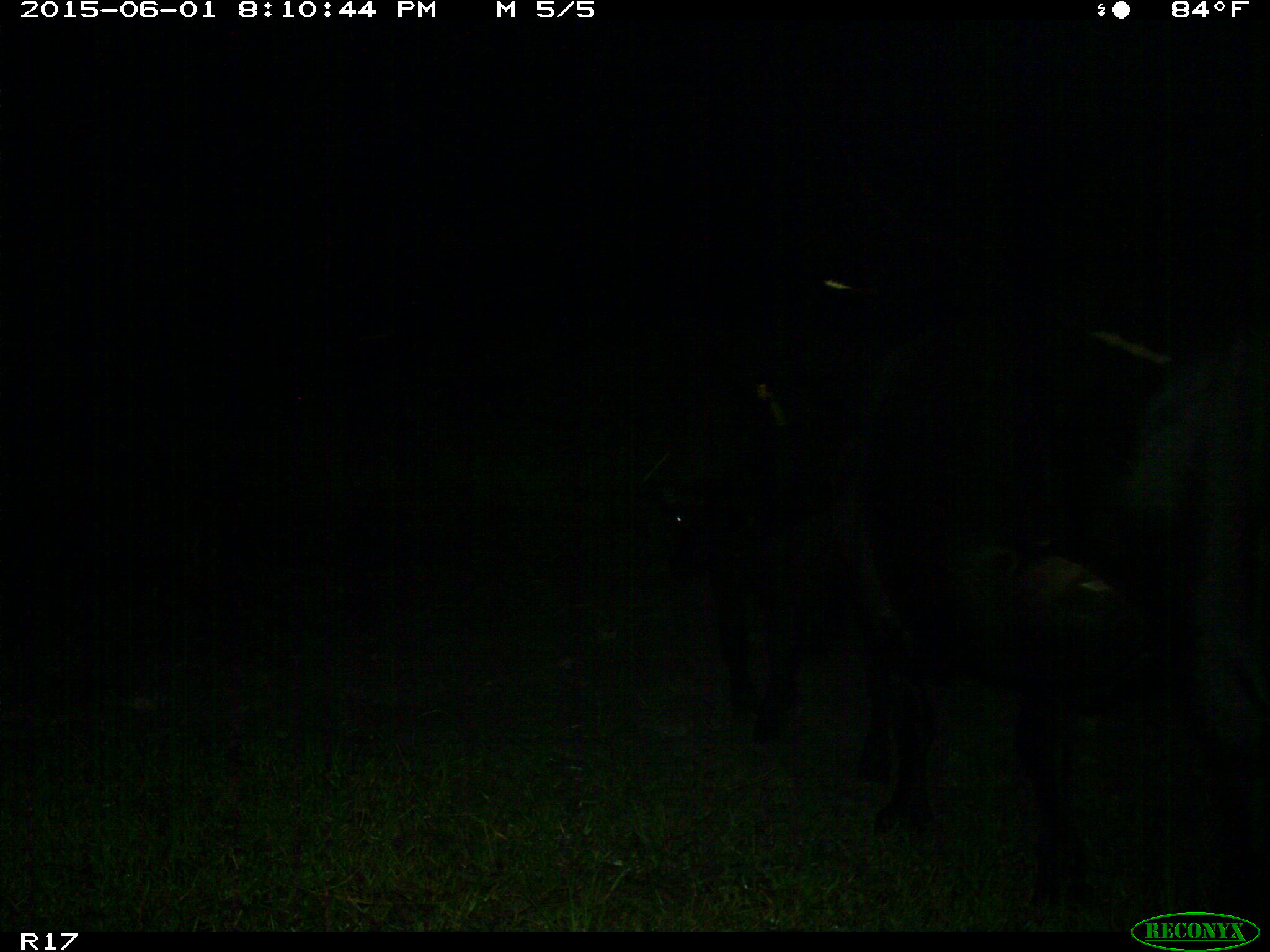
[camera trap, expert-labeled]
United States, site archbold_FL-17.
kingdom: Animalia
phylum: Chordata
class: Mammalia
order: Artiodactyla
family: Bovidae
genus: Bos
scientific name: Bos taurus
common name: domestic cow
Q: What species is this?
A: Bos taurus (domestic cow).